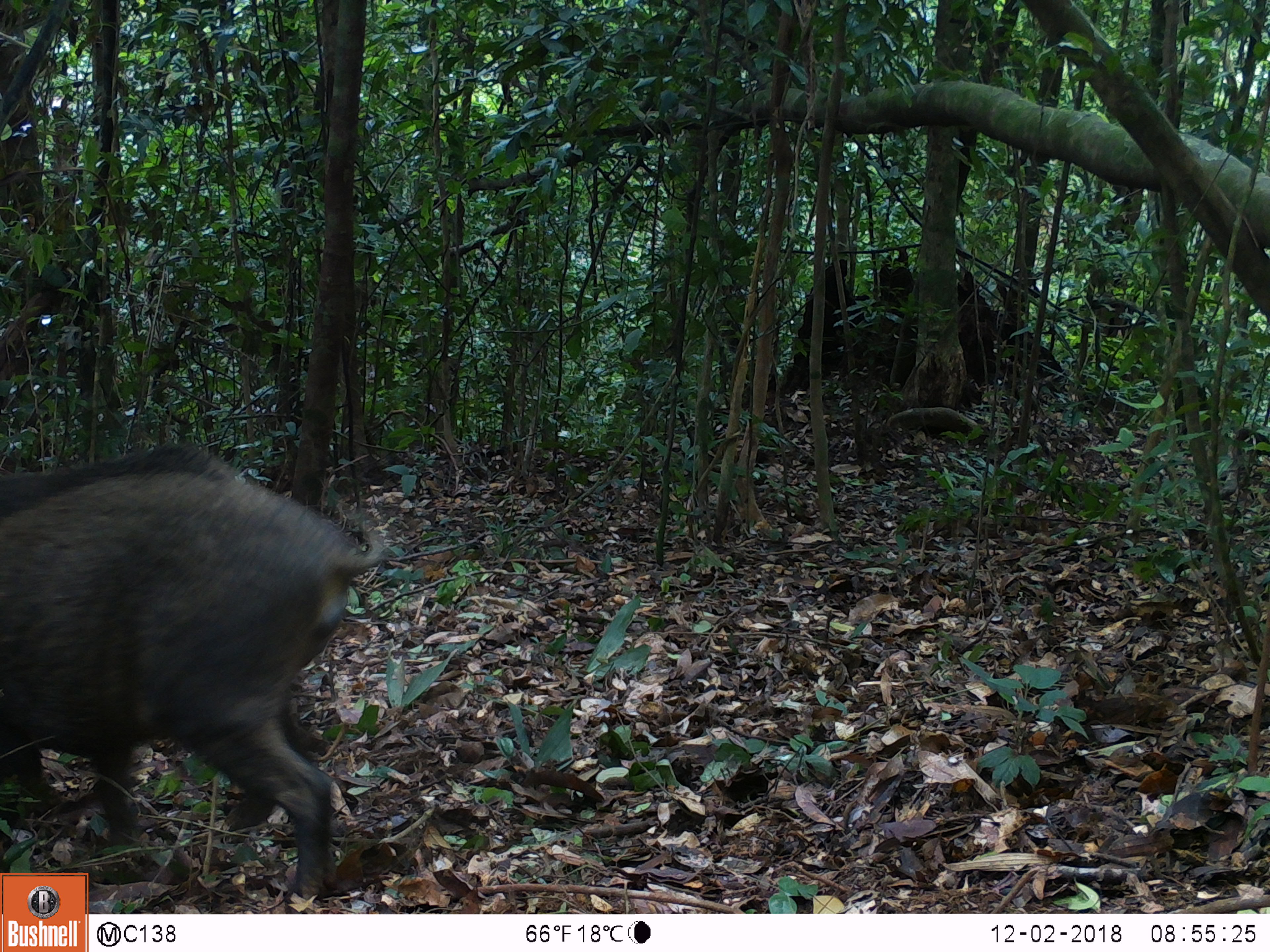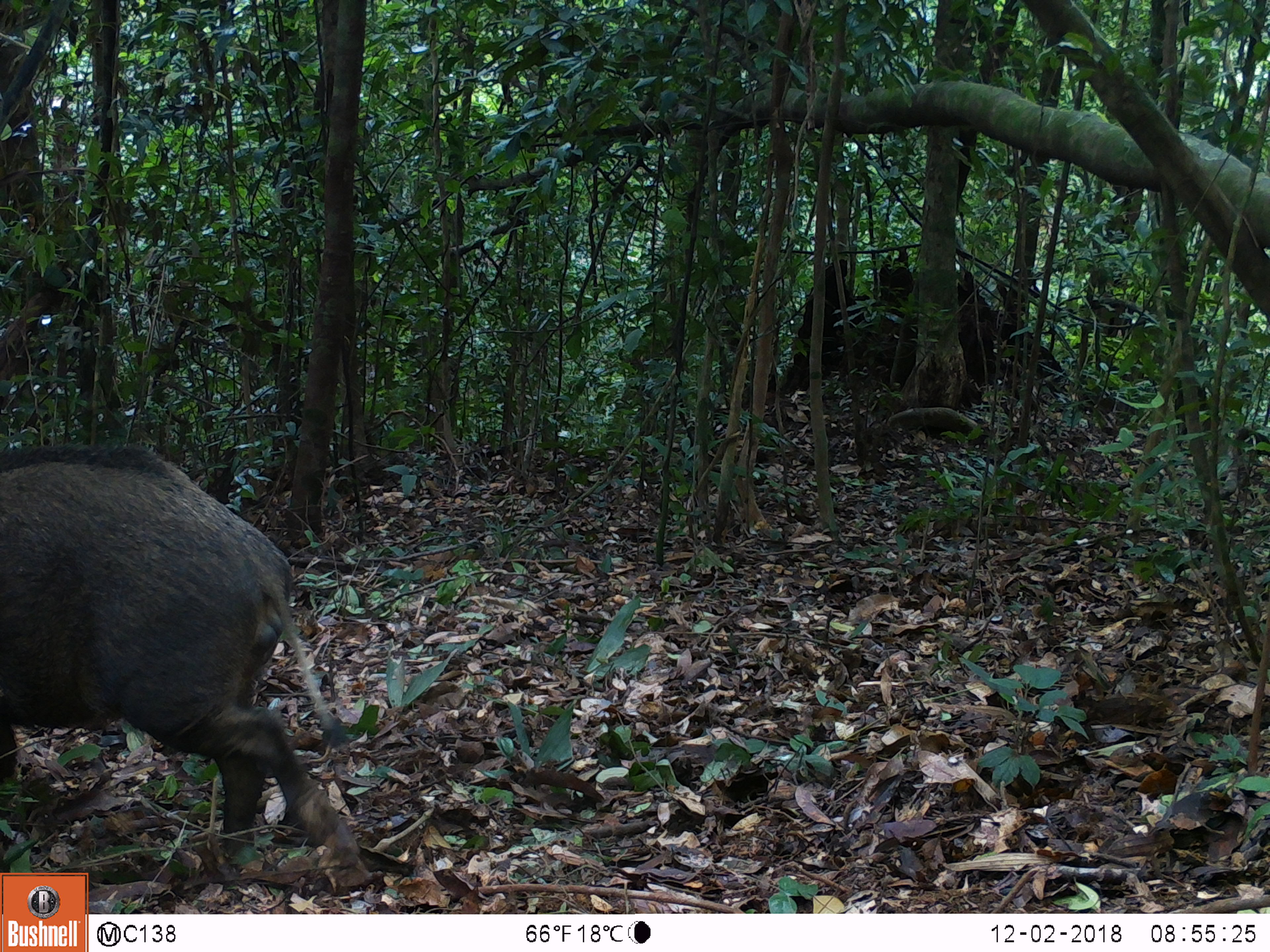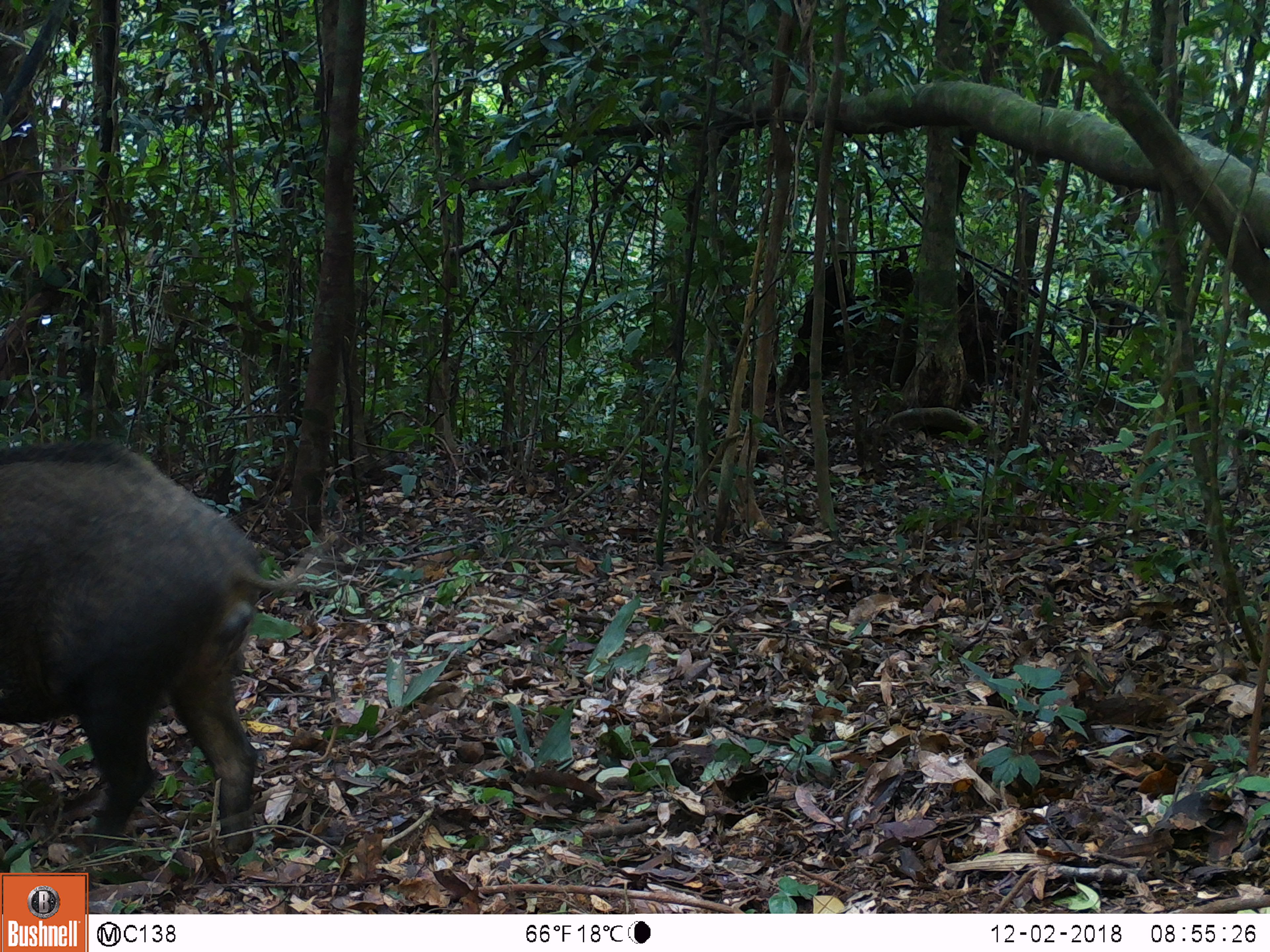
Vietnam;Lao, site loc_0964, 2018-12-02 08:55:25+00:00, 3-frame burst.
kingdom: Animalia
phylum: Chordata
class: Mammalia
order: Artiodactyla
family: Suidae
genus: Sus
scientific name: Sus scrofa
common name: eurasian wild pig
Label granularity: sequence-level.